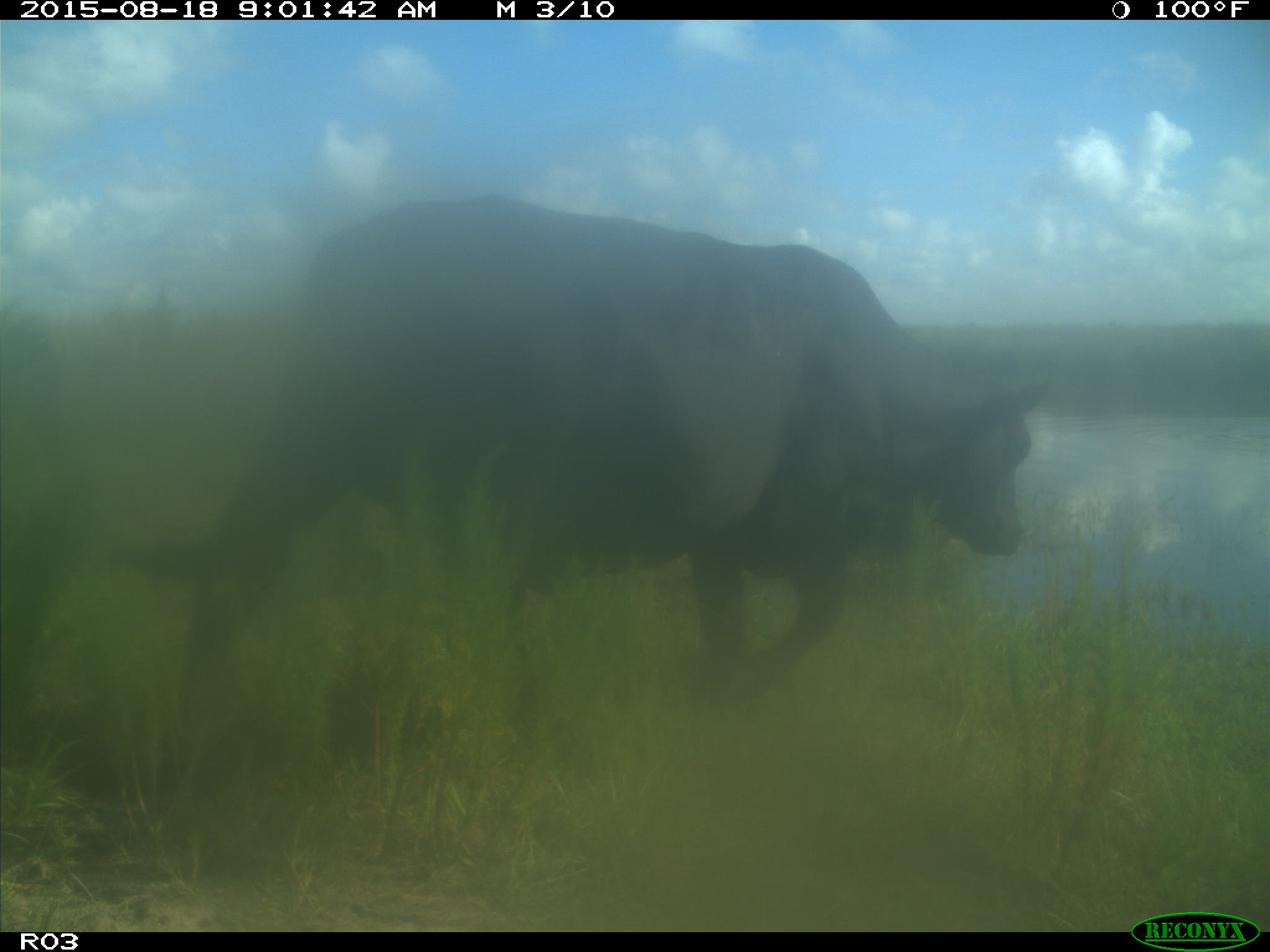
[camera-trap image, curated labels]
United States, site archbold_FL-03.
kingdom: Animalia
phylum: Chordata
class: Mammalia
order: Artiodactyla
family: Bovidae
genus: Bos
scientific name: Bos taurus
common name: domestic cow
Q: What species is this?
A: Bos taurus (domestic cow).